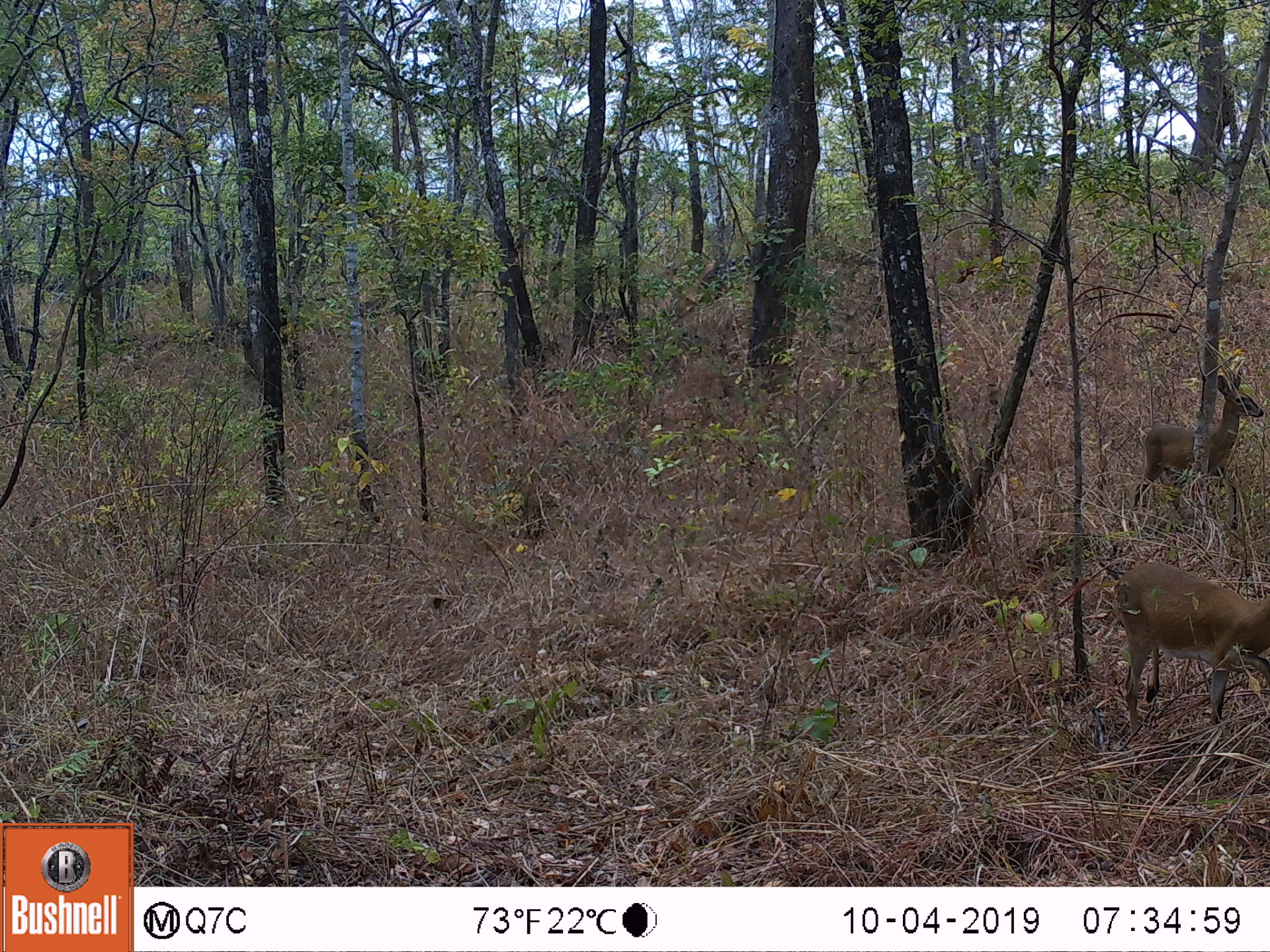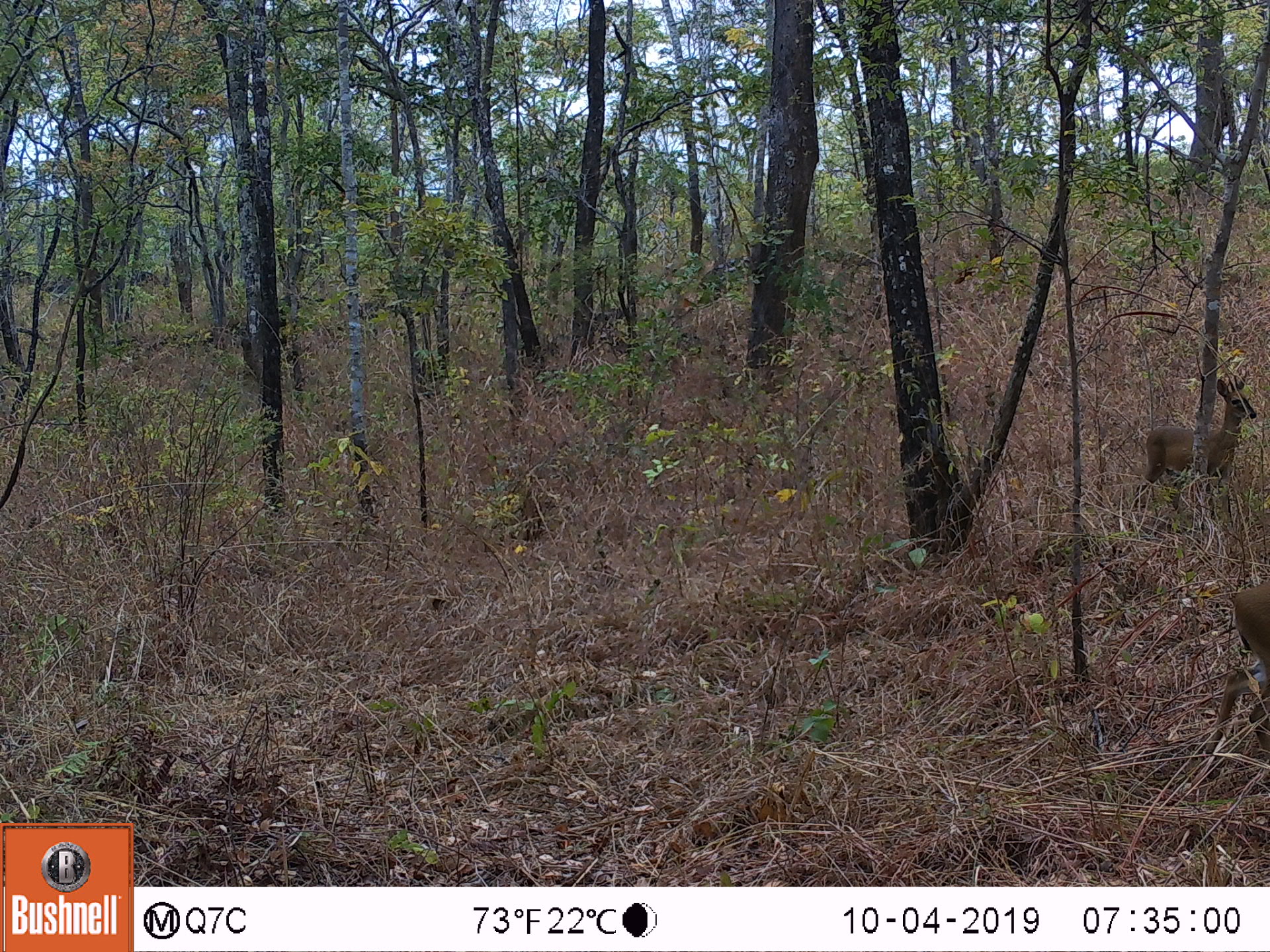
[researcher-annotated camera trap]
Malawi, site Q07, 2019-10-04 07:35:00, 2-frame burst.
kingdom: Animalia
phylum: Chordata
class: Mammalia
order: Artiodactyla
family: Bovidae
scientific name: Antilopinae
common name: small antelope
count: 2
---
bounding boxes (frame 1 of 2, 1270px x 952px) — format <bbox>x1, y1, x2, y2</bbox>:
small antelope: <bbox>1109, 556, 1269, 733</bbox>; <bbox>1114, 368, 1264, 533</bbox>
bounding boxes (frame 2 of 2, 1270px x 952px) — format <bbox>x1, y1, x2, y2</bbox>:
small antelope: <bbox>1130, 365, 1261, 529</bbox>; <bbox>1187, 578, 1267, 798</bbox>